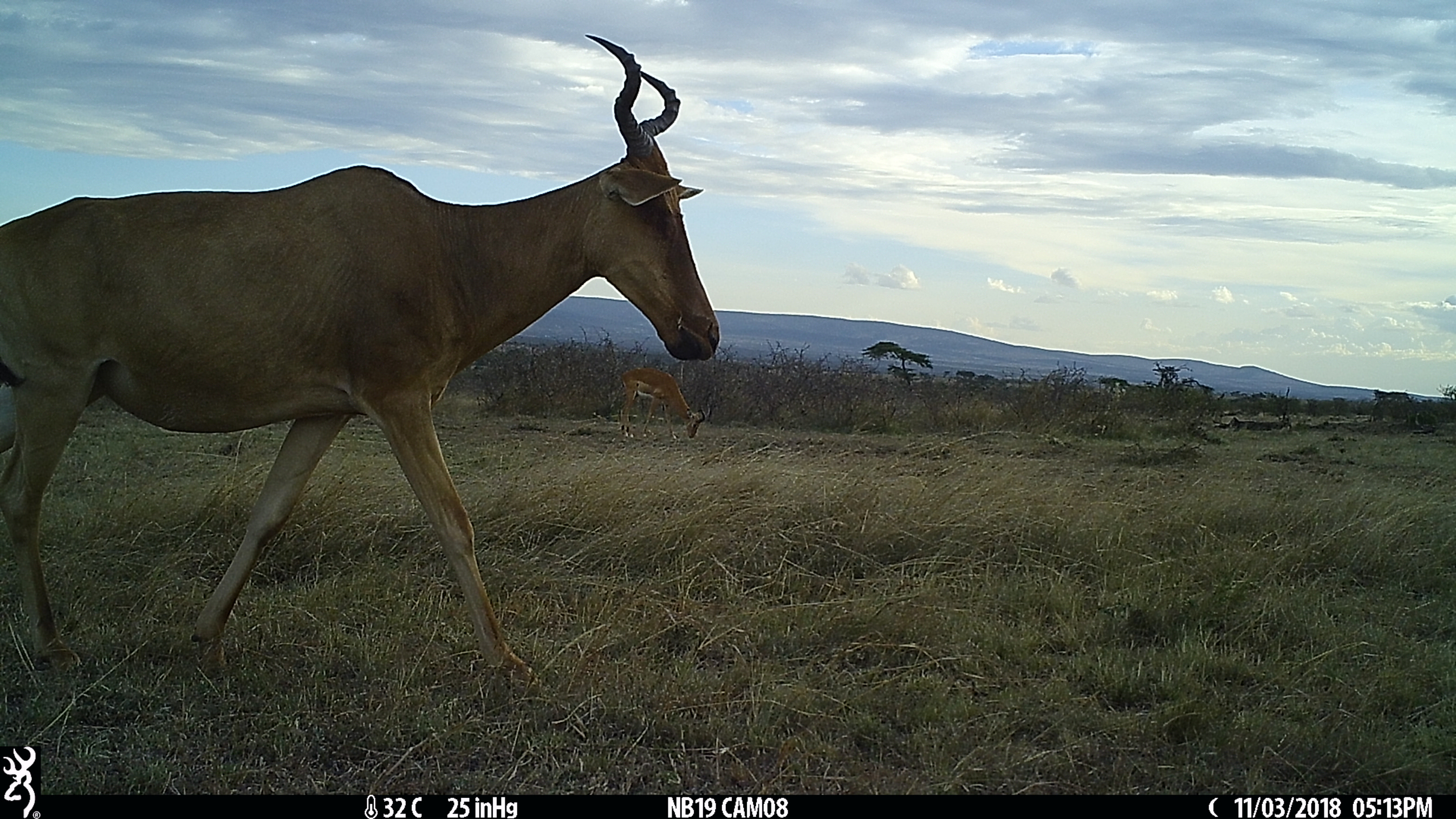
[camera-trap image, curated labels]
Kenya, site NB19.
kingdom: Animalia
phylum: Chordata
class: Mammalia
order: Artiodactyla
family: Bovidae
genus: Alcelaphus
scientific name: Alcelaphus buselaphus cokii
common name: coke's hartebeest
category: hartebeest cokes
Hartebeest cokes (coke's hartebeest) (Alcelaphus buselaphus cokii).